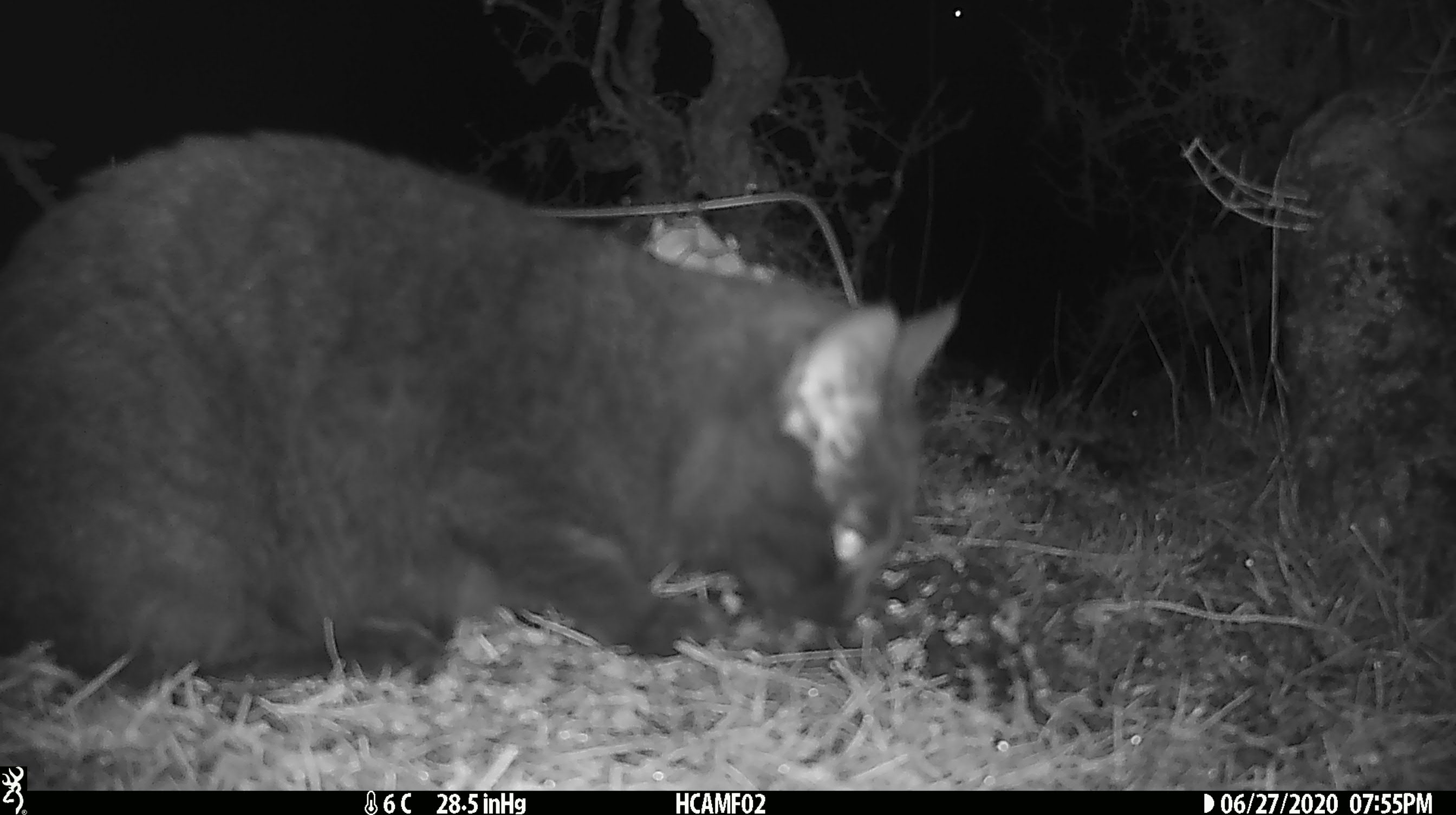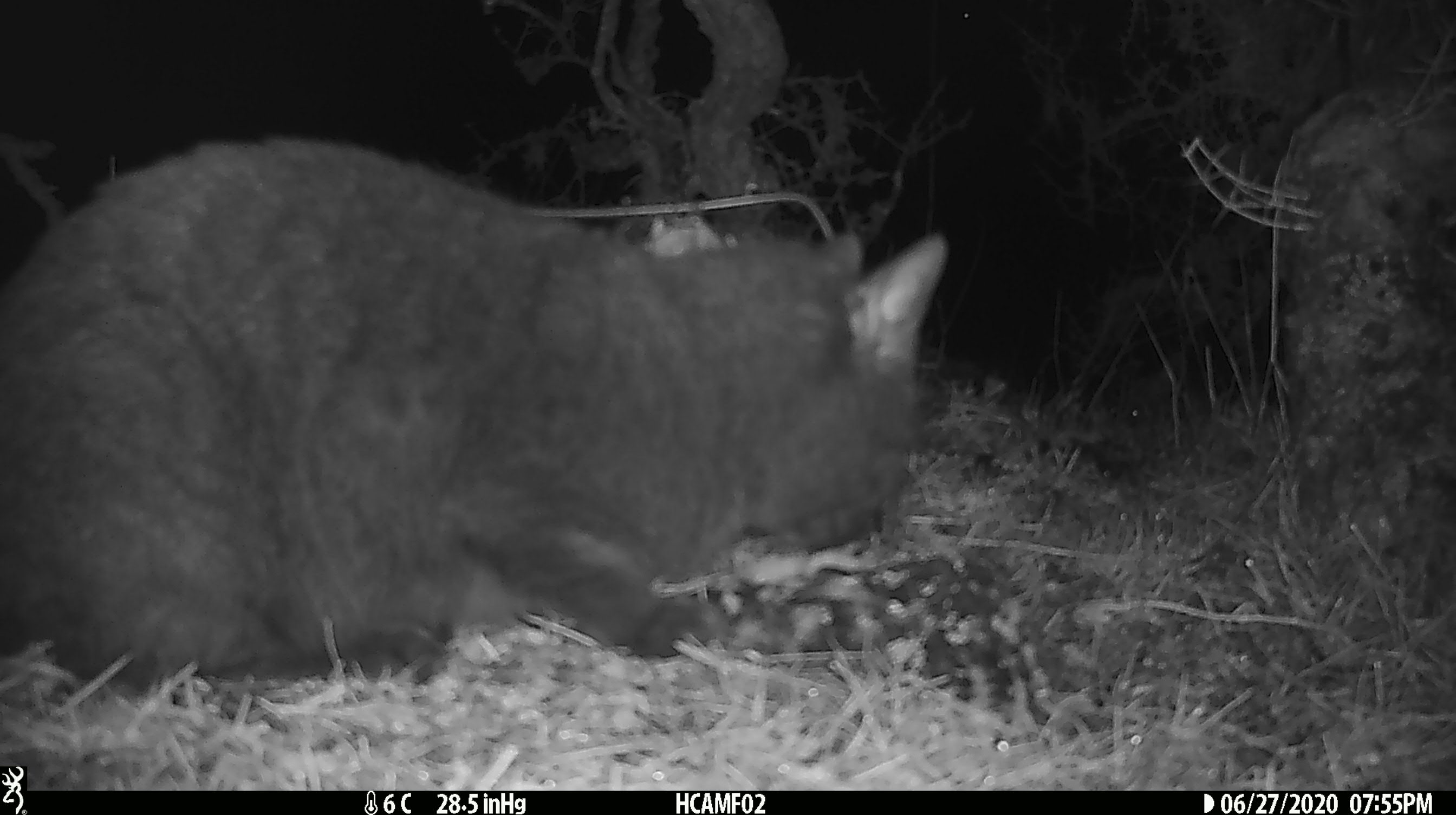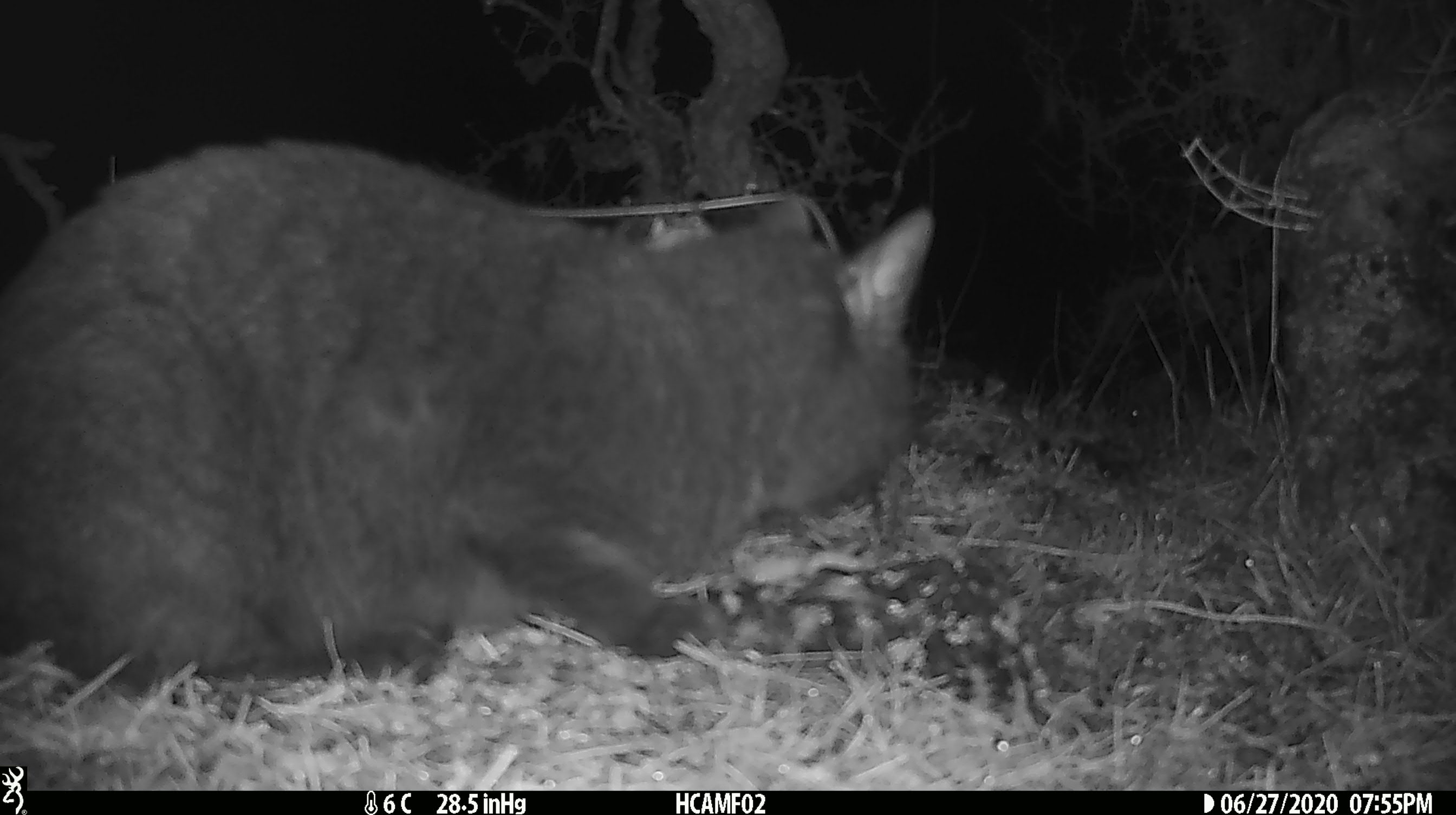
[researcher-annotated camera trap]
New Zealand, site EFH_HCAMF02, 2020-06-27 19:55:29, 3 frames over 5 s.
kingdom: Animalia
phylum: Chordata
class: Mammalia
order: Carnivora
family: Felidae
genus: Felis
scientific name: Felis catus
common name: domestic cat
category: cat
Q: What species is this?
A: Cat (domestic cat) (Felis catus).